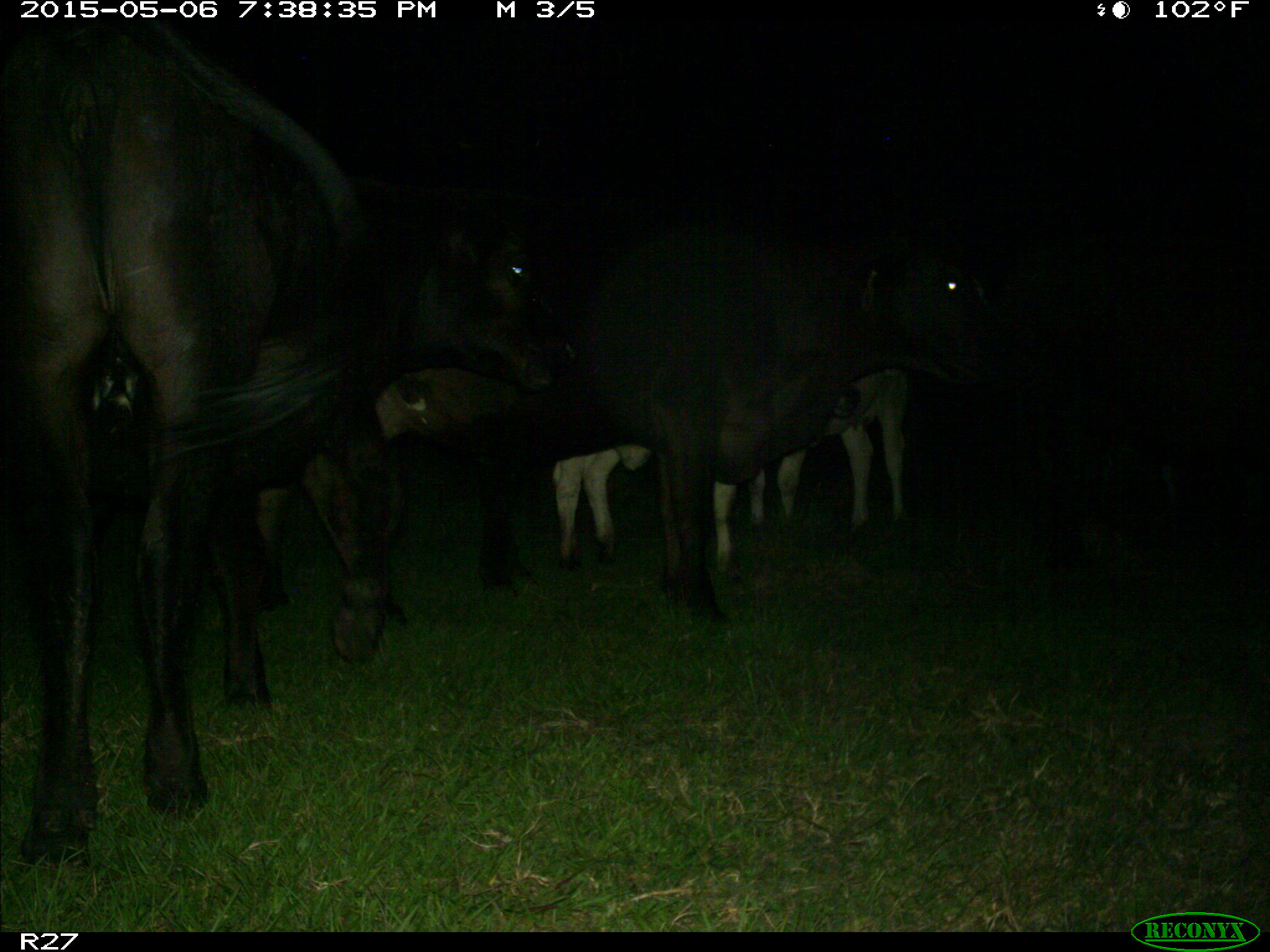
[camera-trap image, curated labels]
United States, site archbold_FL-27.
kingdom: Animalia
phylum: Chordata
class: Mammalia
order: Artiodactyla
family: Bovidae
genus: Bos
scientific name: Bos taurus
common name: domestic cow